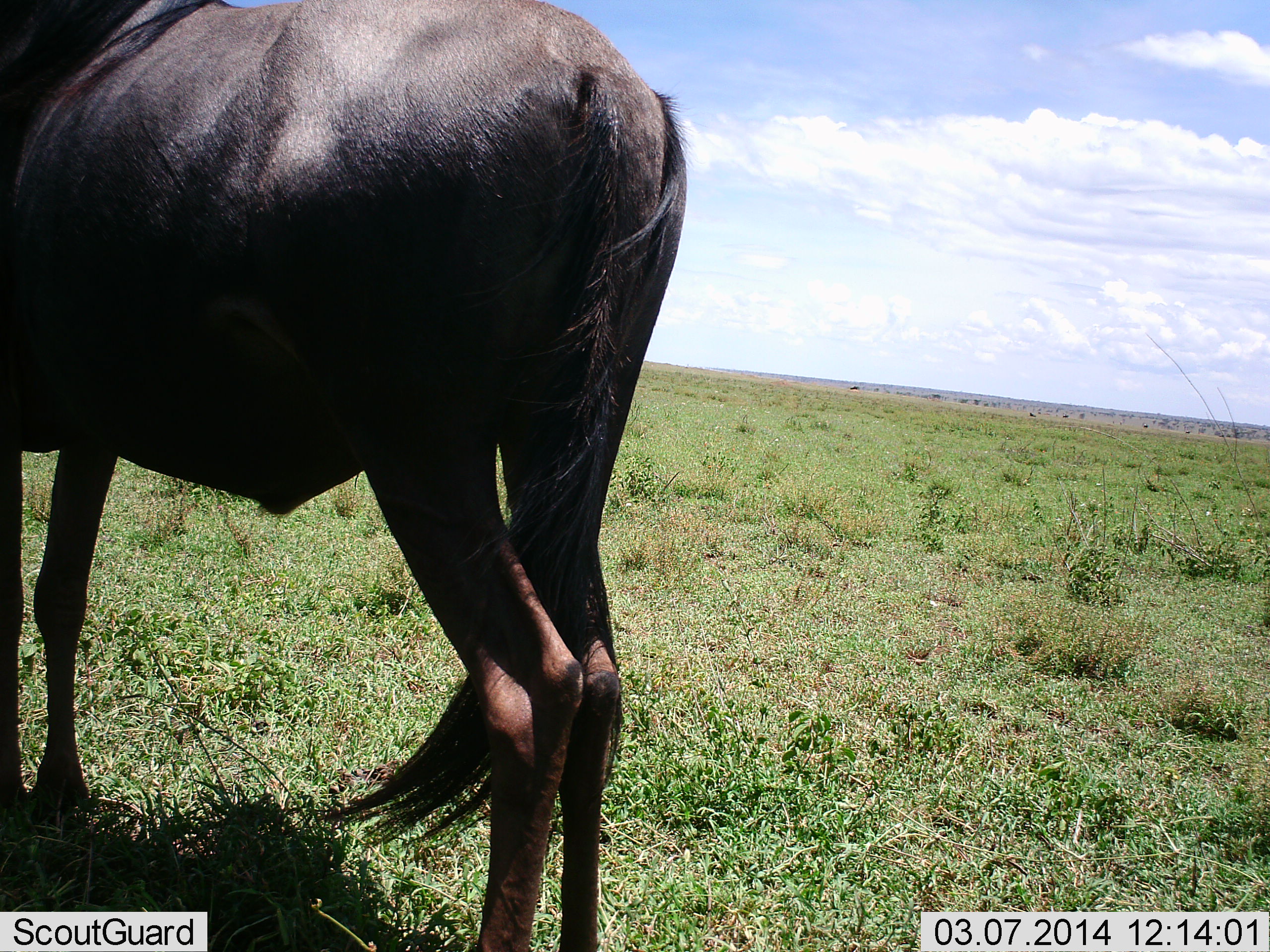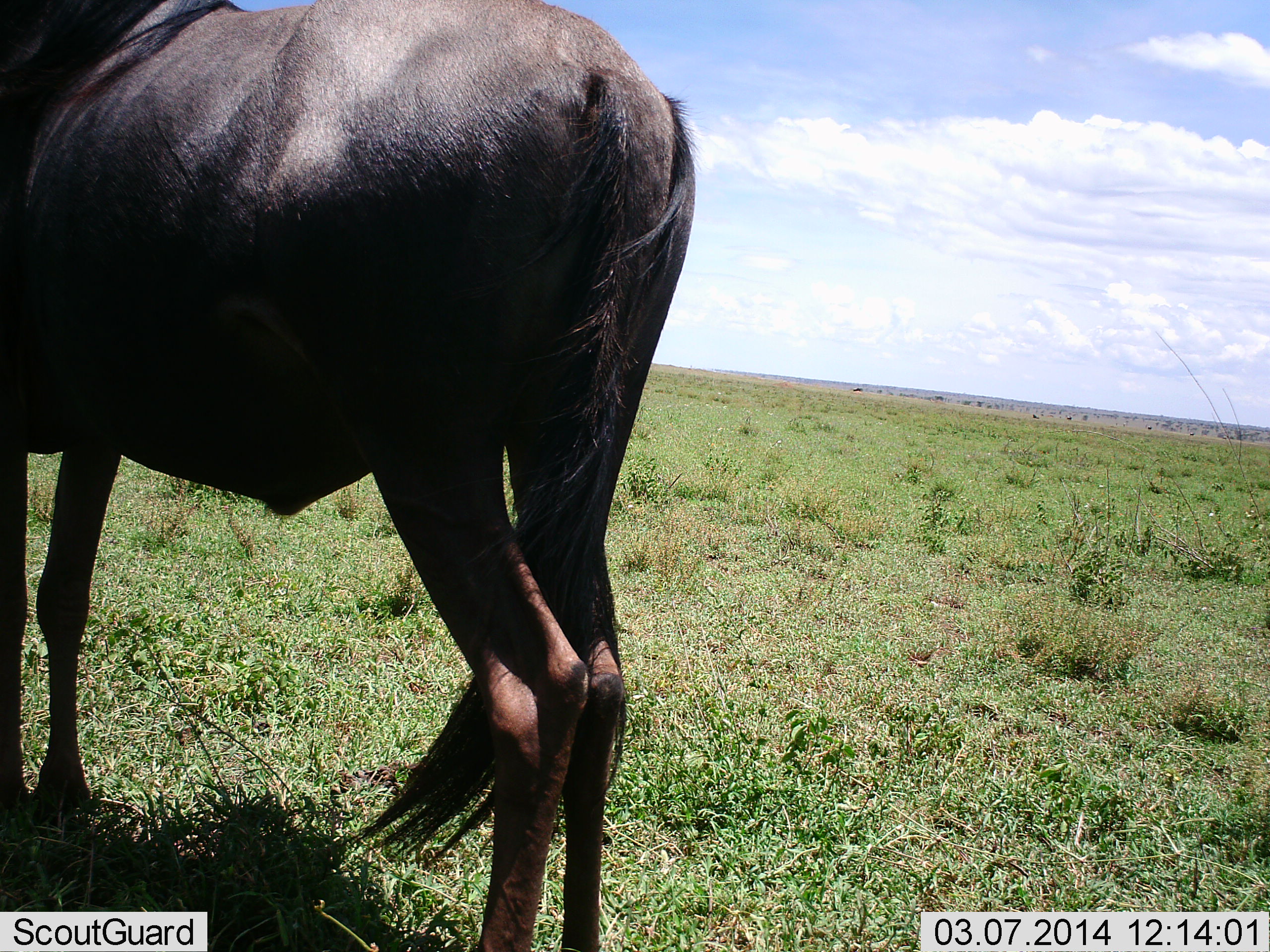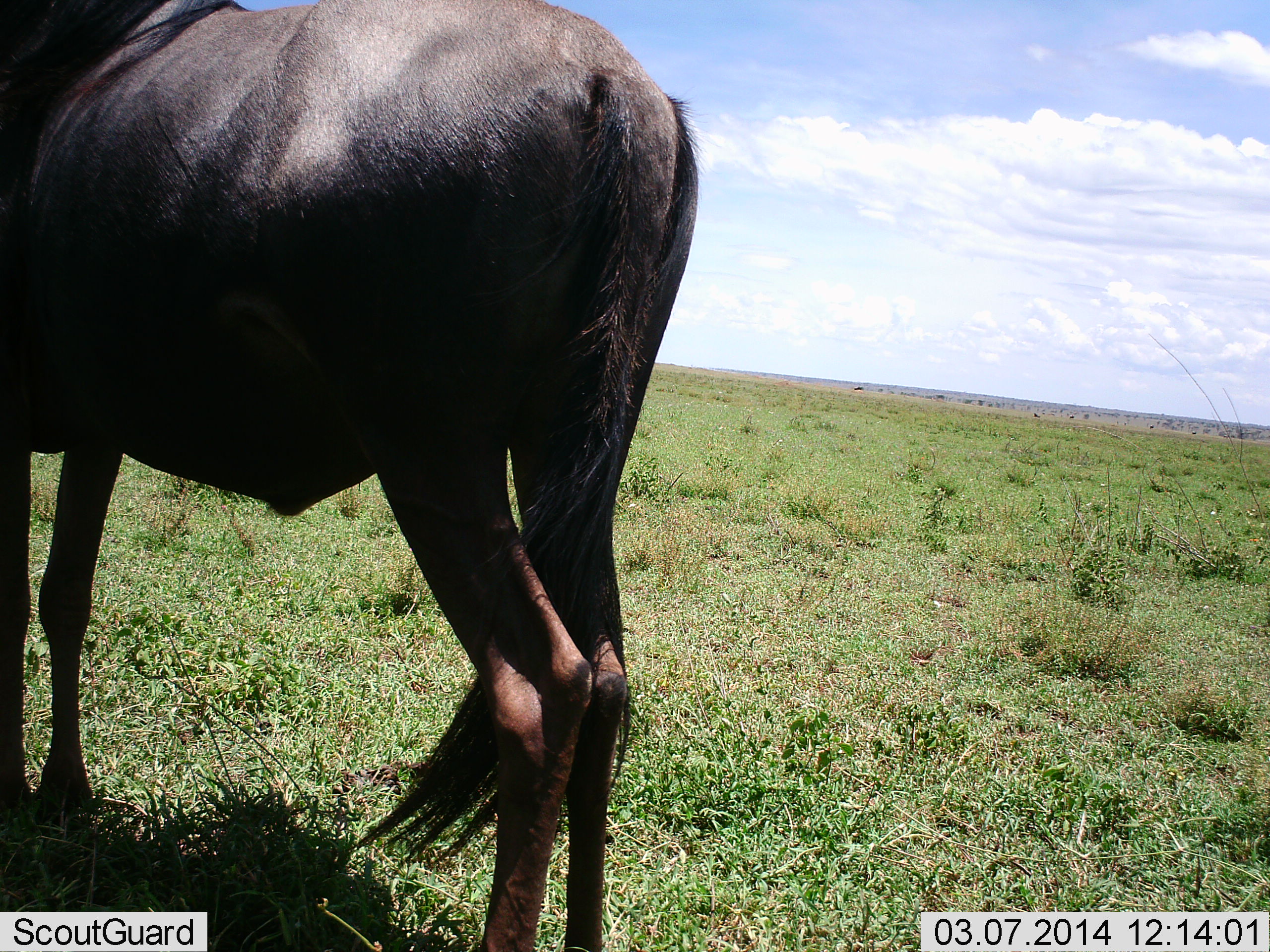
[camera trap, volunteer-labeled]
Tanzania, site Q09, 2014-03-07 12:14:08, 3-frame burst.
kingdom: Animalia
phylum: Chordata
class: Mammalia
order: Artiodactyla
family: Bovidae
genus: Connochaetes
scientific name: Connochaetes taurinus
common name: blue wildebeest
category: wildebeest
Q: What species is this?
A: Wildebeest (blue wildebeest) (Connochaetes taurinus).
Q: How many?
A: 1.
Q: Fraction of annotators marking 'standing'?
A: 100%.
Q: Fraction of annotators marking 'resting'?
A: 4%.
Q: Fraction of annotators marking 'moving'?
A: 4%.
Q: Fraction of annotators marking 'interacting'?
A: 0%.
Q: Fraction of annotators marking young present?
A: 0%.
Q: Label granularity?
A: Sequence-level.